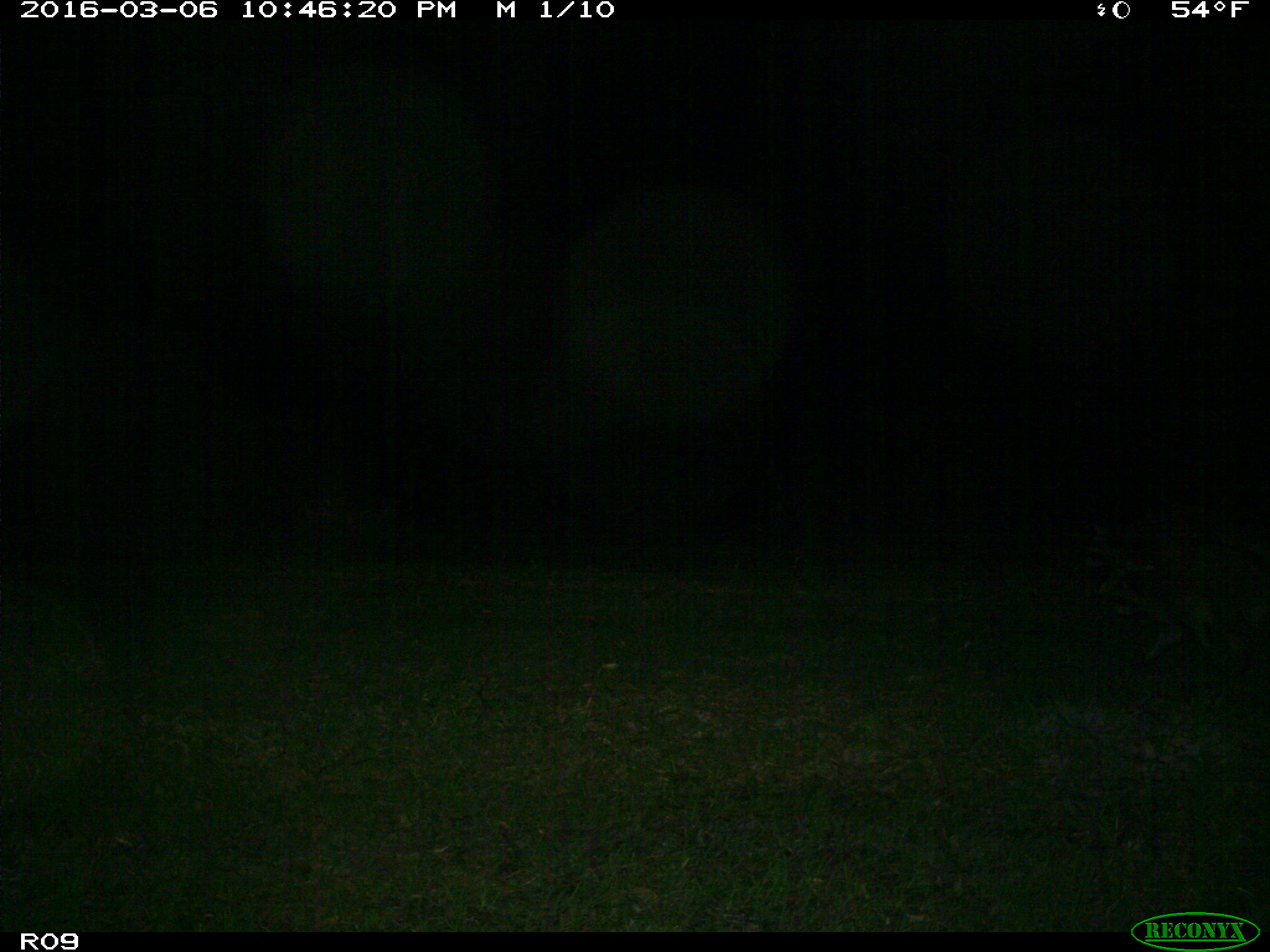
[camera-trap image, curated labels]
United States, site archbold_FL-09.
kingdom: Animalia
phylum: Chordata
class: Mammalia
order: Carnivora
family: Procyonidae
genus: Procyon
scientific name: Procyon lotor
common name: common raccoon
Procyon lotor (common raccoon).